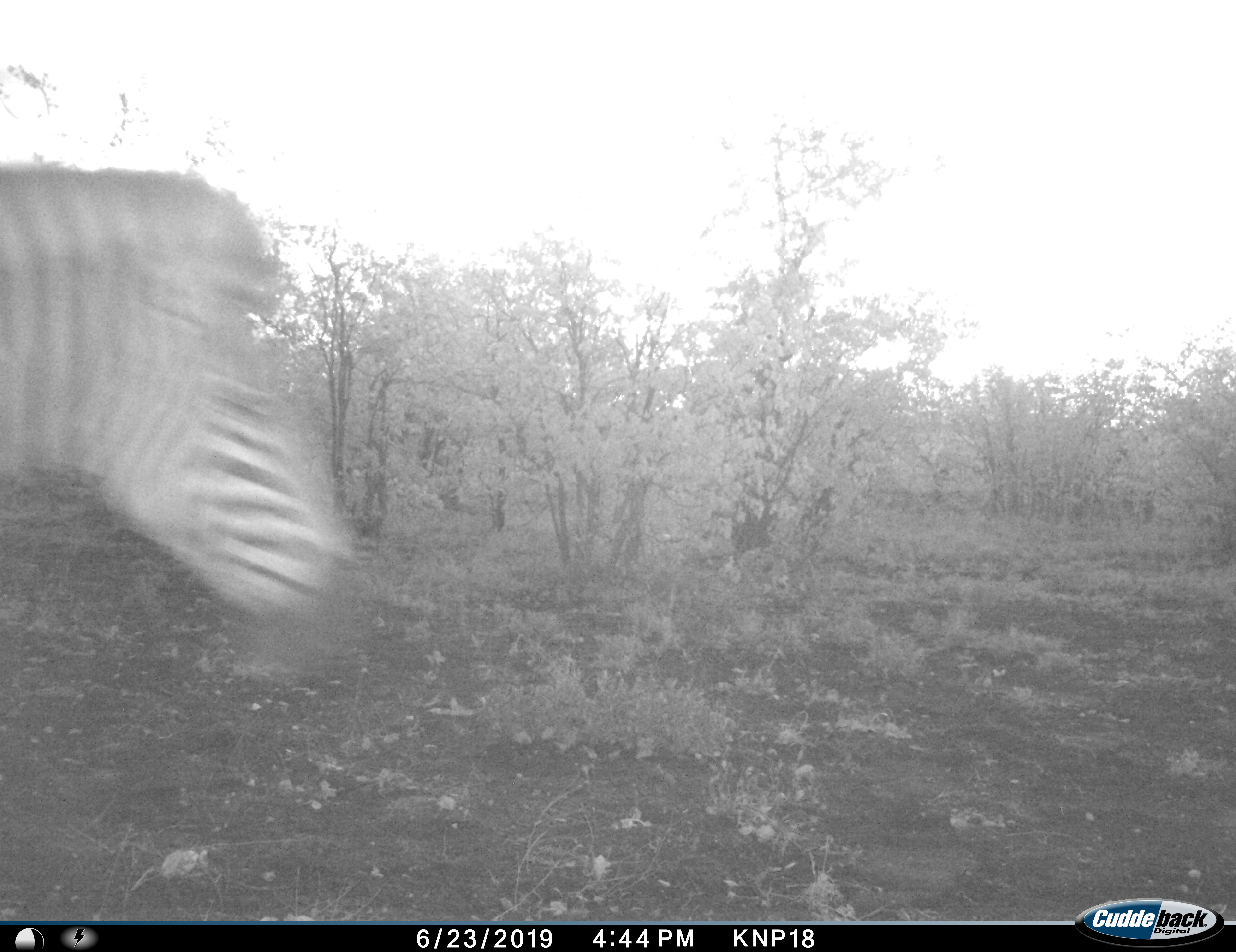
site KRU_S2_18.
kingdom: Animalia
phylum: Chordata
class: Mammalia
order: Perissodactyla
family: Equidae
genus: Equus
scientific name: Equus quagga burchellii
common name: burchell's zebra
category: zebraburchells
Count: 1.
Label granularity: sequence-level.